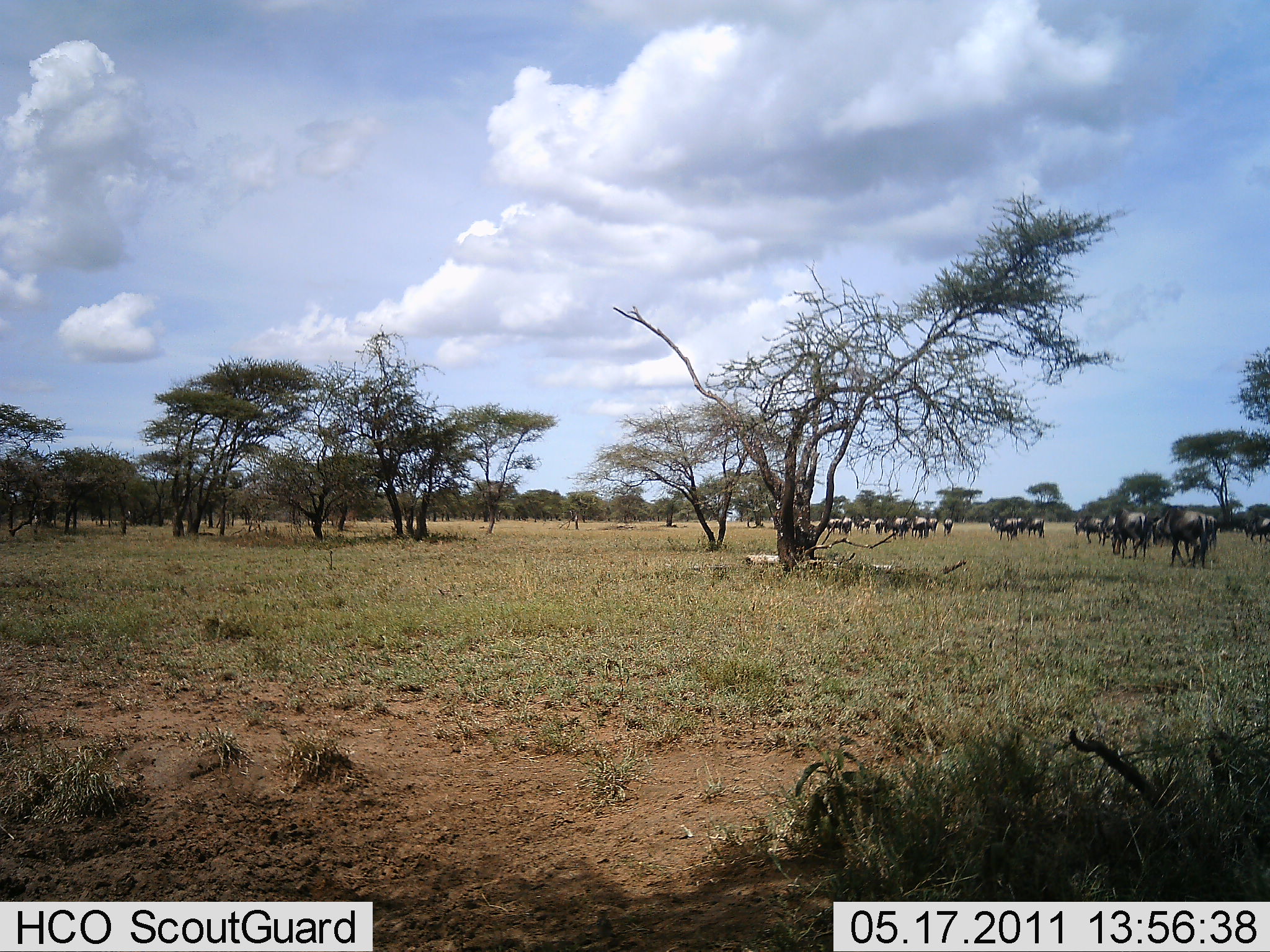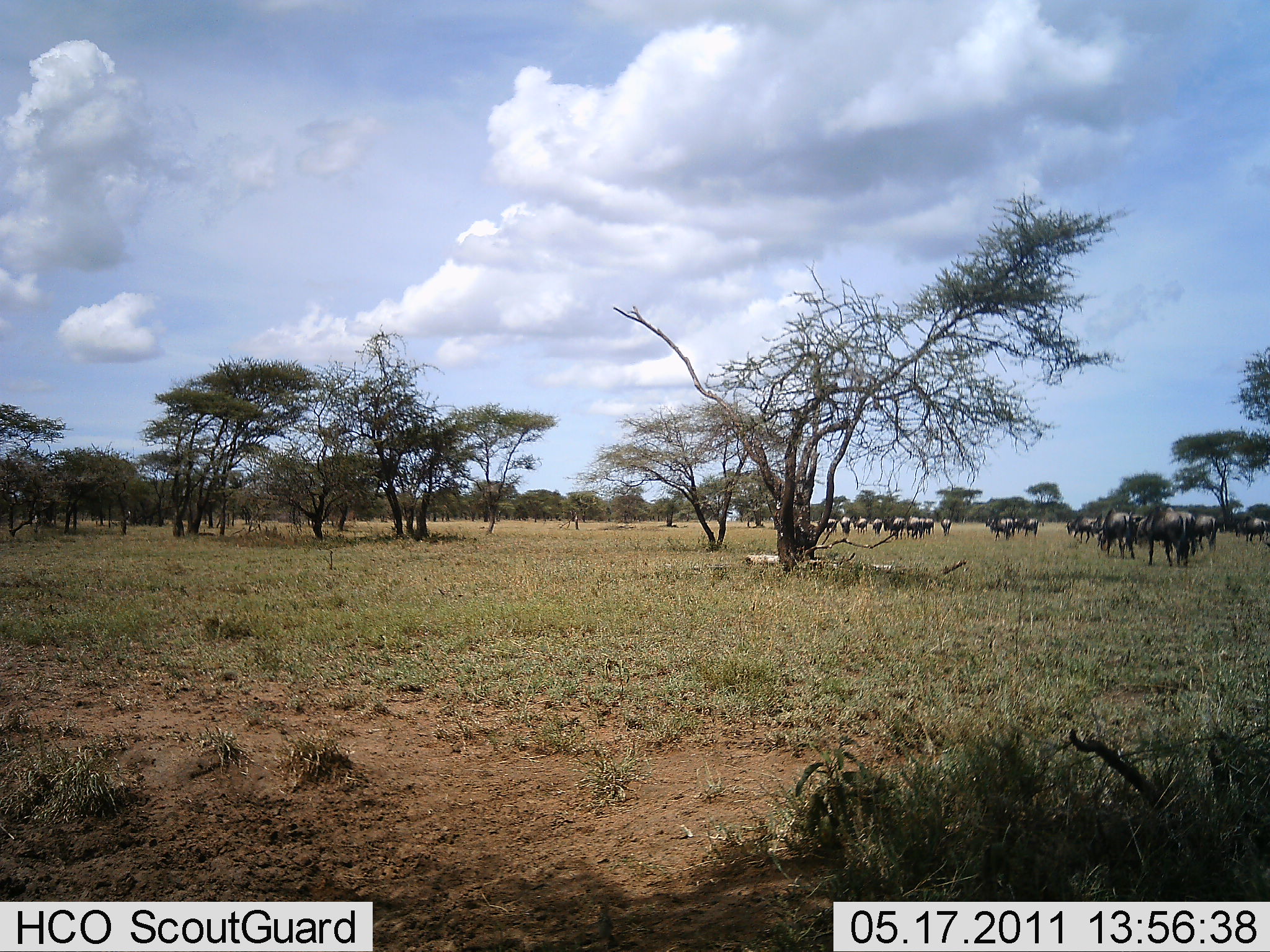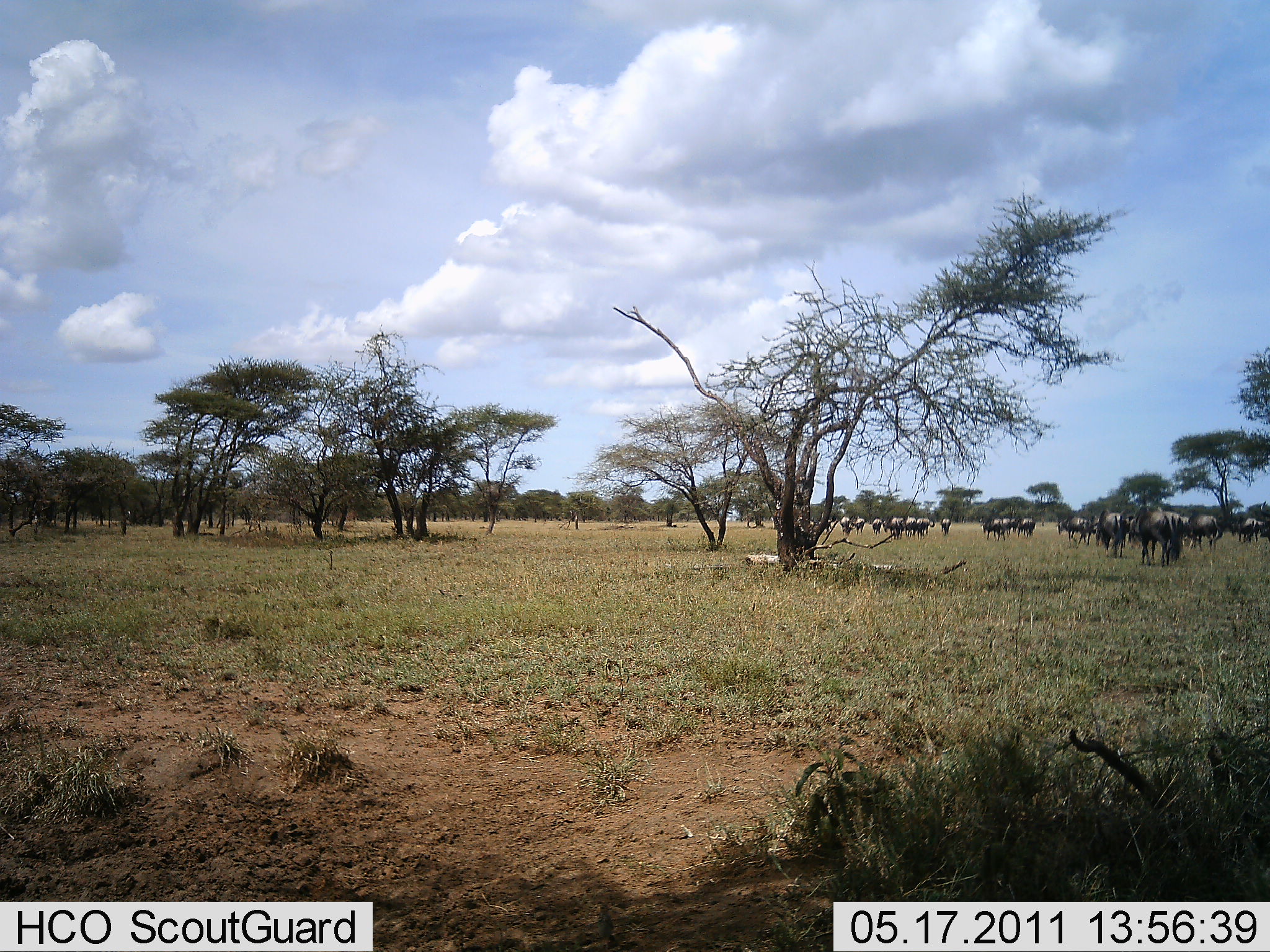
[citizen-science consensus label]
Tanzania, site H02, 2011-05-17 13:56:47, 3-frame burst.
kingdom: Animalia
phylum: Chordata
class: Mammalia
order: Artiodactyla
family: Bovidae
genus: Connochaetes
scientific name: Connochaetes taurinus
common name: blue wildebeest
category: wildebeest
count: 11-50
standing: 8%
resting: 8%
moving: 75%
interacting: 0%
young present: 0%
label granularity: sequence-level